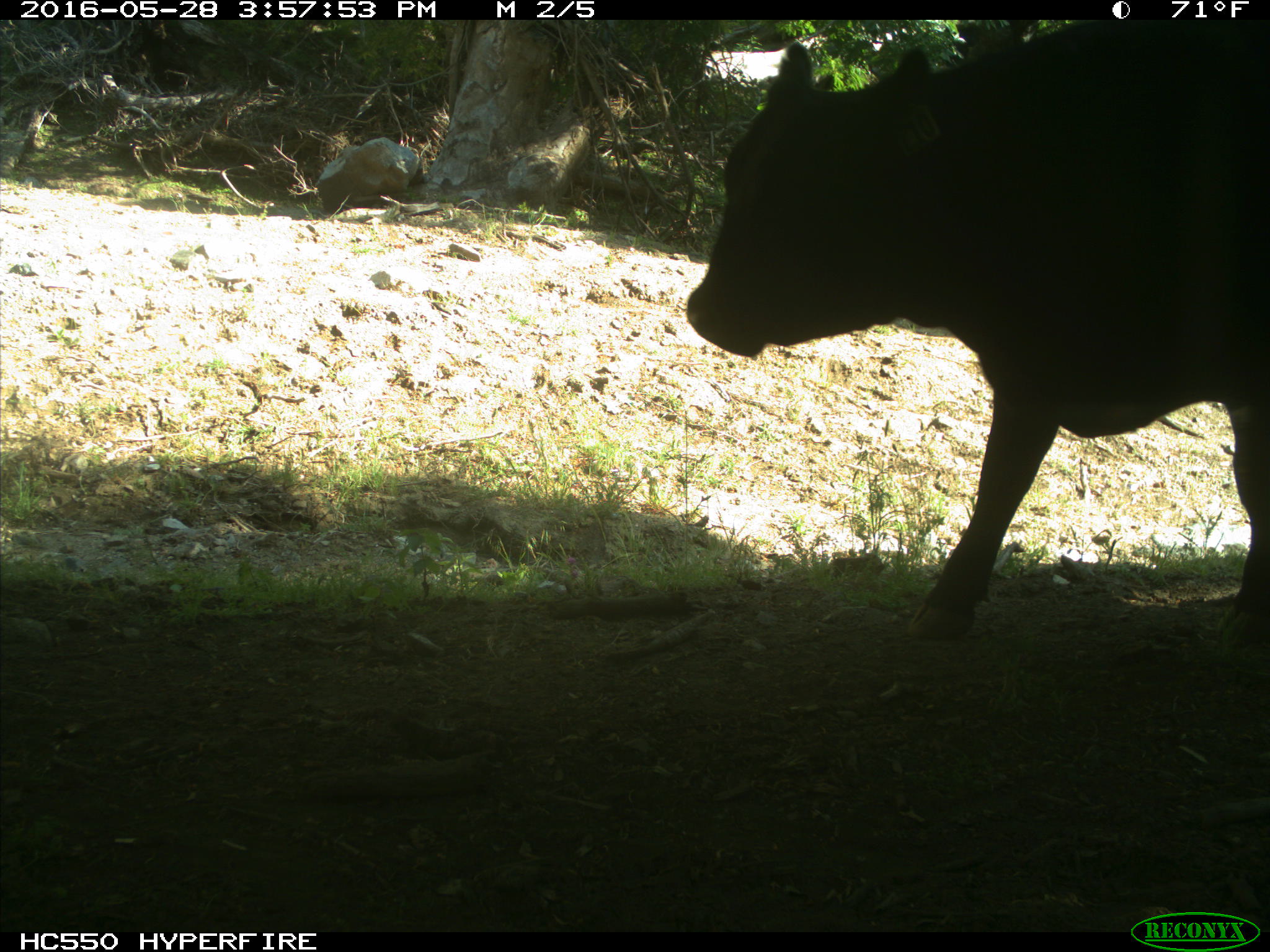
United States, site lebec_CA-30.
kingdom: Animalia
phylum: Chordata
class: Mammalia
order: Artiodactyla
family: Bovidae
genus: Bos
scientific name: Bos taurus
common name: domestic cow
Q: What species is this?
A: Bos taurus (domestic cow).